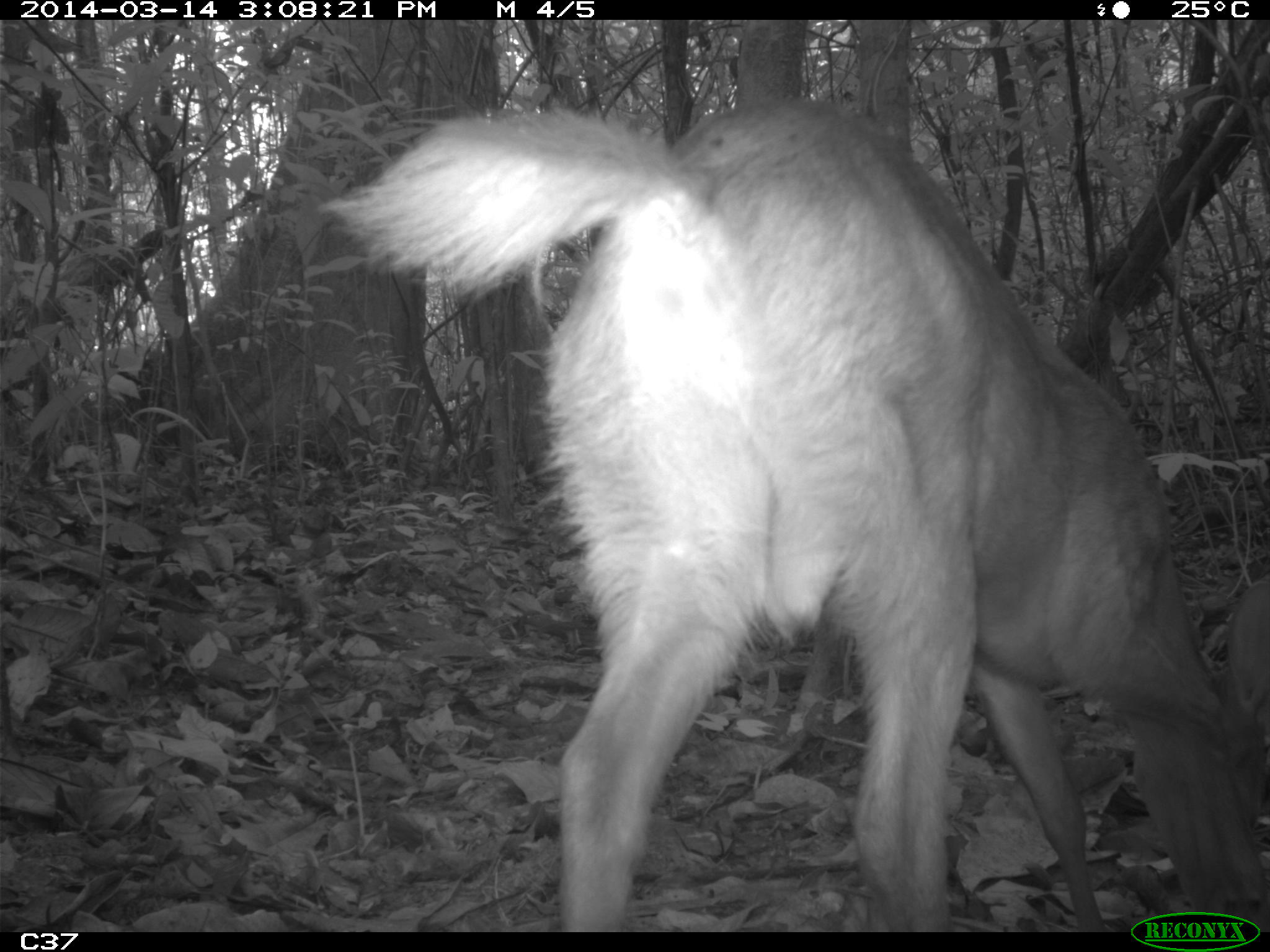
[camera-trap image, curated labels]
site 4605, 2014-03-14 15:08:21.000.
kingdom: Animalia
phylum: Chordata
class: Mammalia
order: Artiodactyla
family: Cervidae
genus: Mazama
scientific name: Mazama americana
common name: red brocket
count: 1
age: juvenile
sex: female